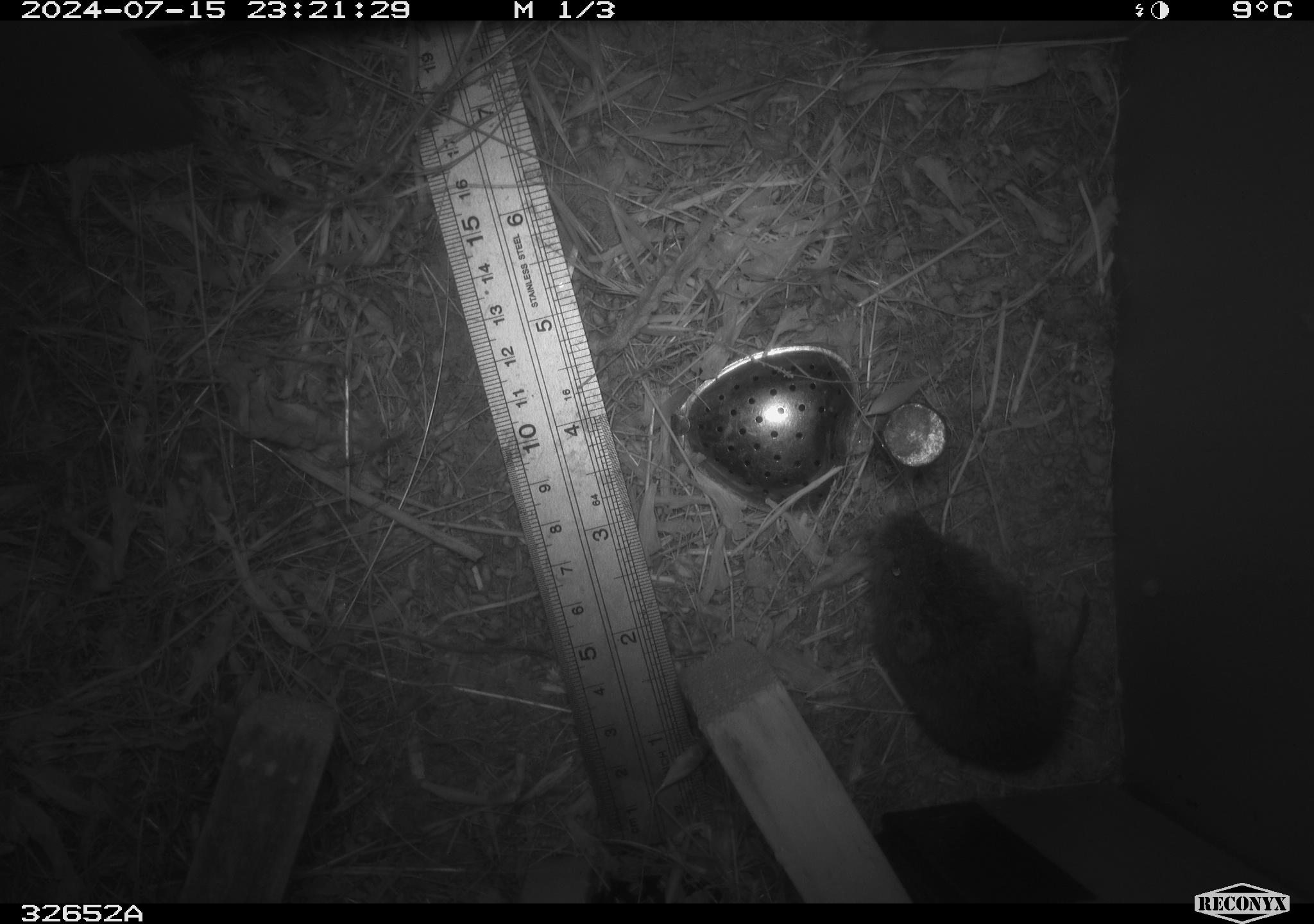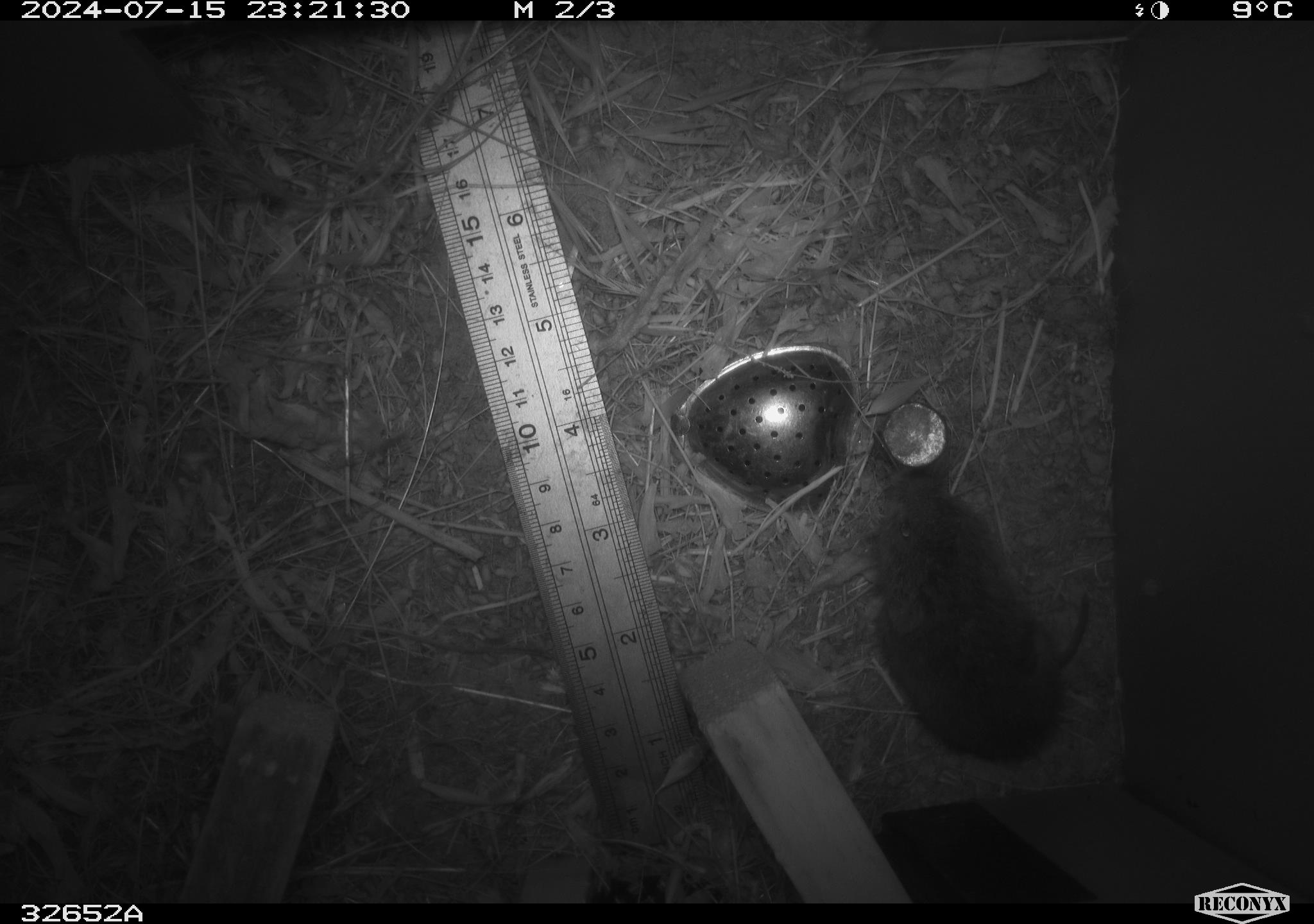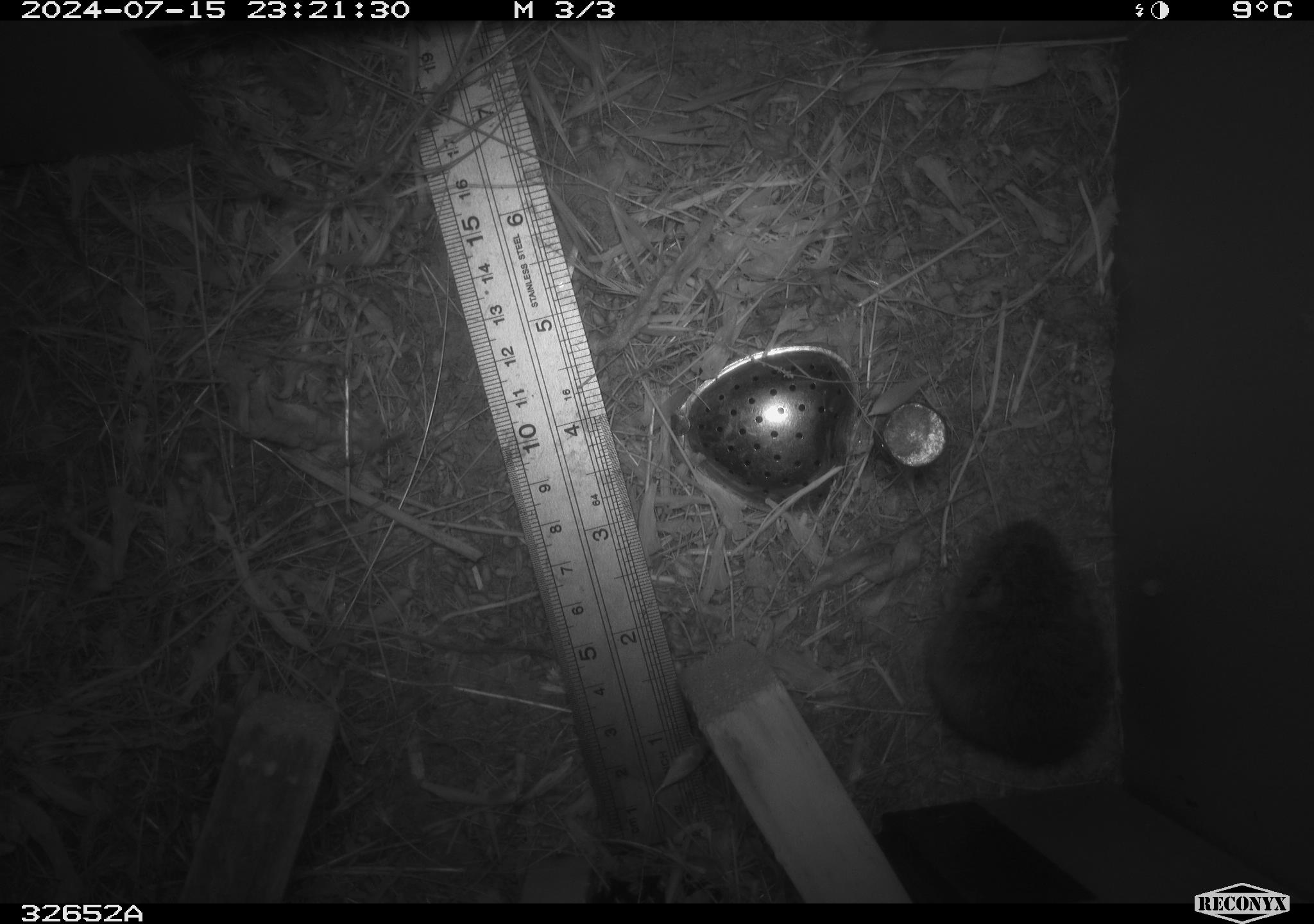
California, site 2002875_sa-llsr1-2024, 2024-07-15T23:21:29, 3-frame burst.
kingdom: Animalia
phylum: Chordata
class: Mammalia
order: Rodentia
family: Cricetidae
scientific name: Arvicolinae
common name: voles, lemmings, and muskrats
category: arvicolinae subfamily